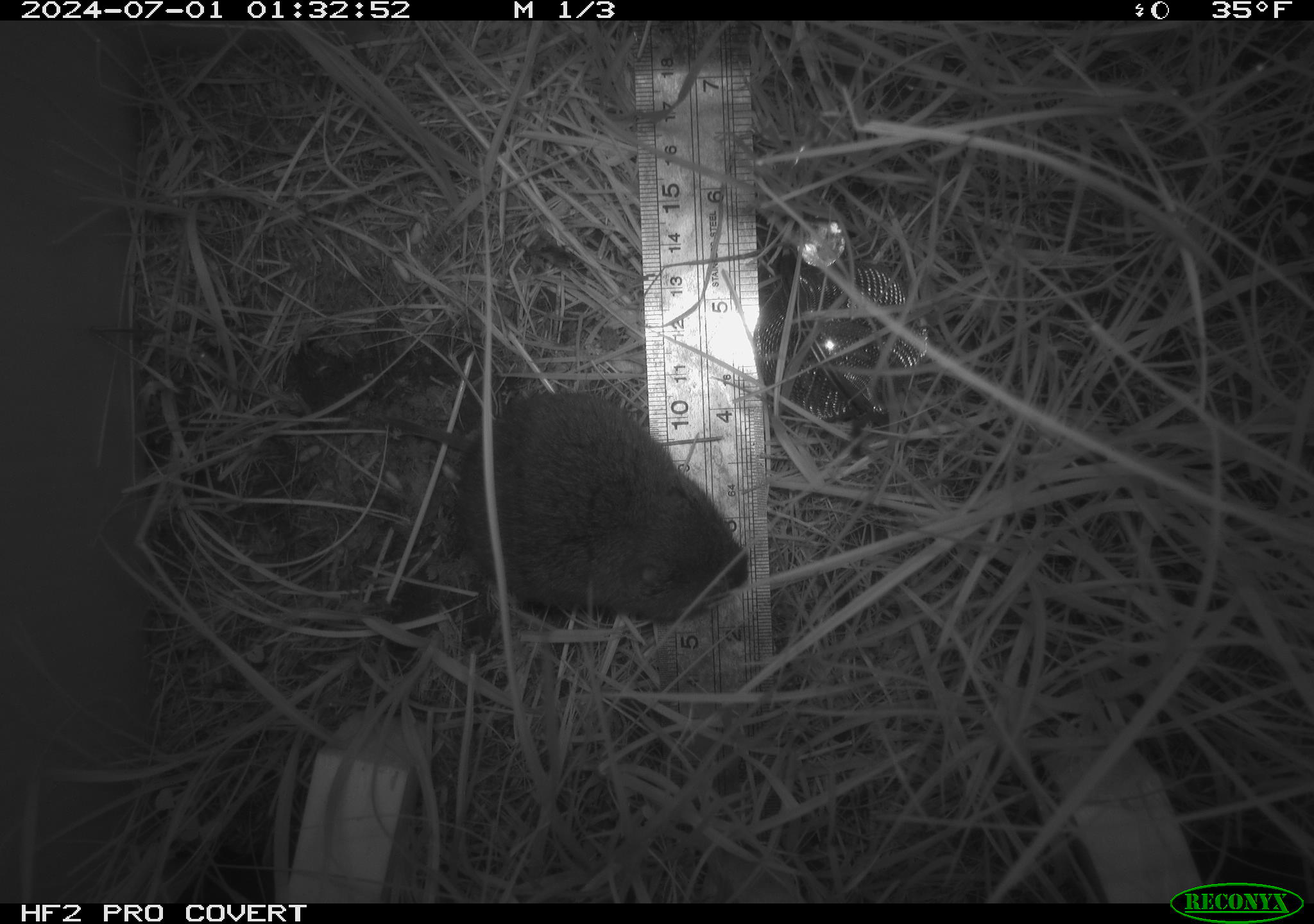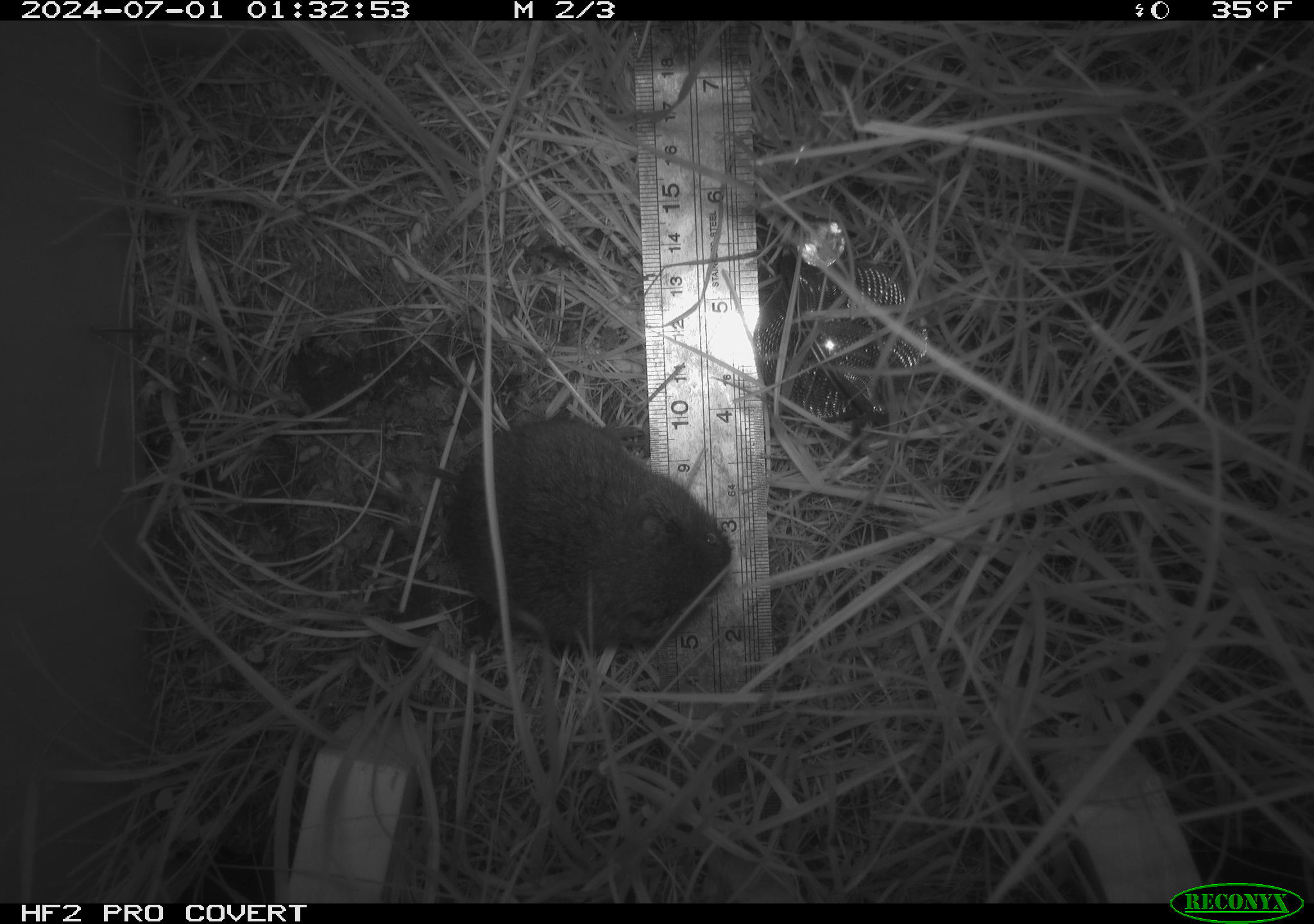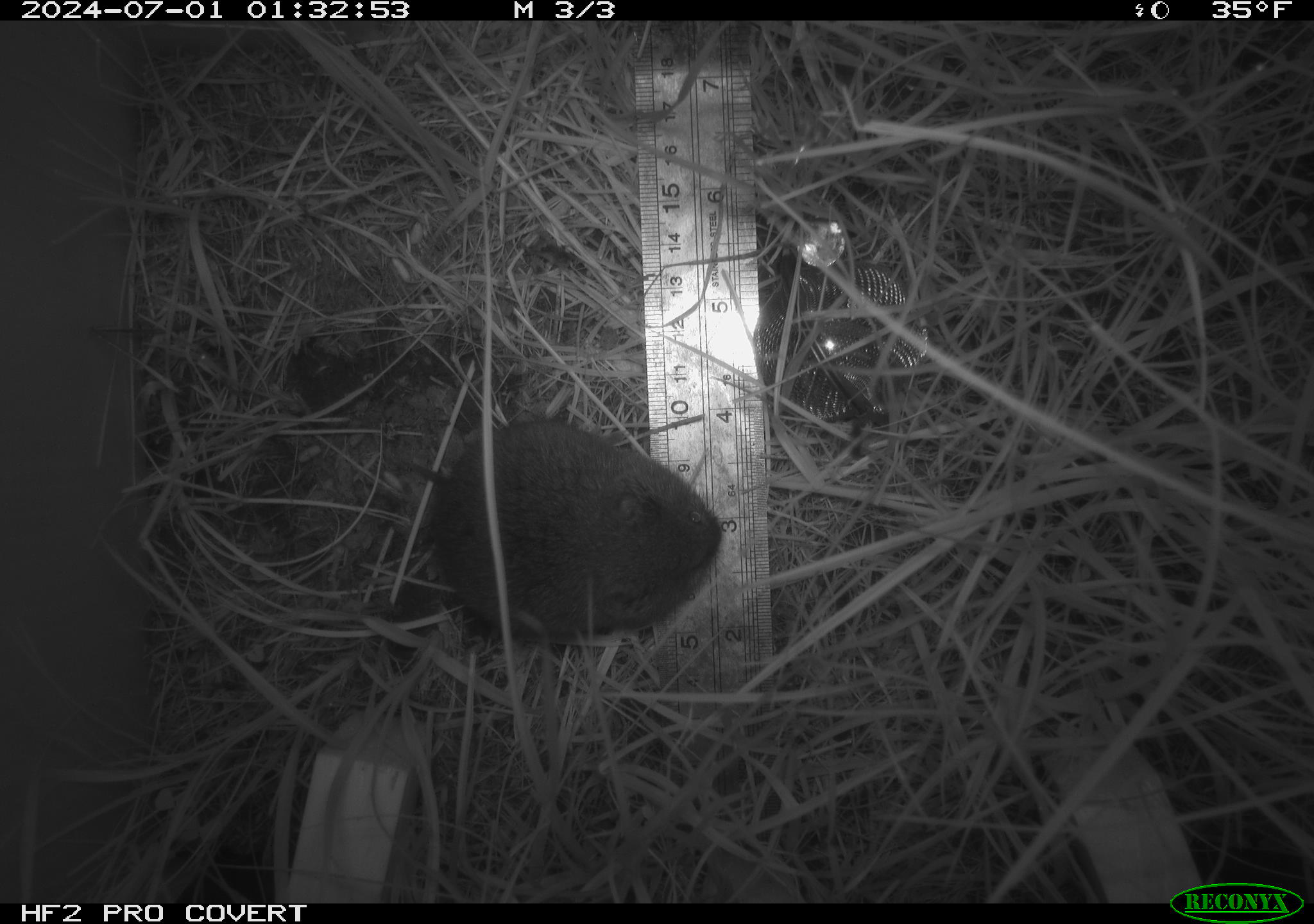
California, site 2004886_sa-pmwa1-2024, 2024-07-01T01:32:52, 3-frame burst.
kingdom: Animalia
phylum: Chordata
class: Mammalia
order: Rodentia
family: Cricetidae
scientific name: Arvicolinae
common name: voles, lemmings, and muskrats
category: arvicolinae subfamily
Arvicolinae subfamily (voles, lemmings, and muskrats) (Arvicolinae).